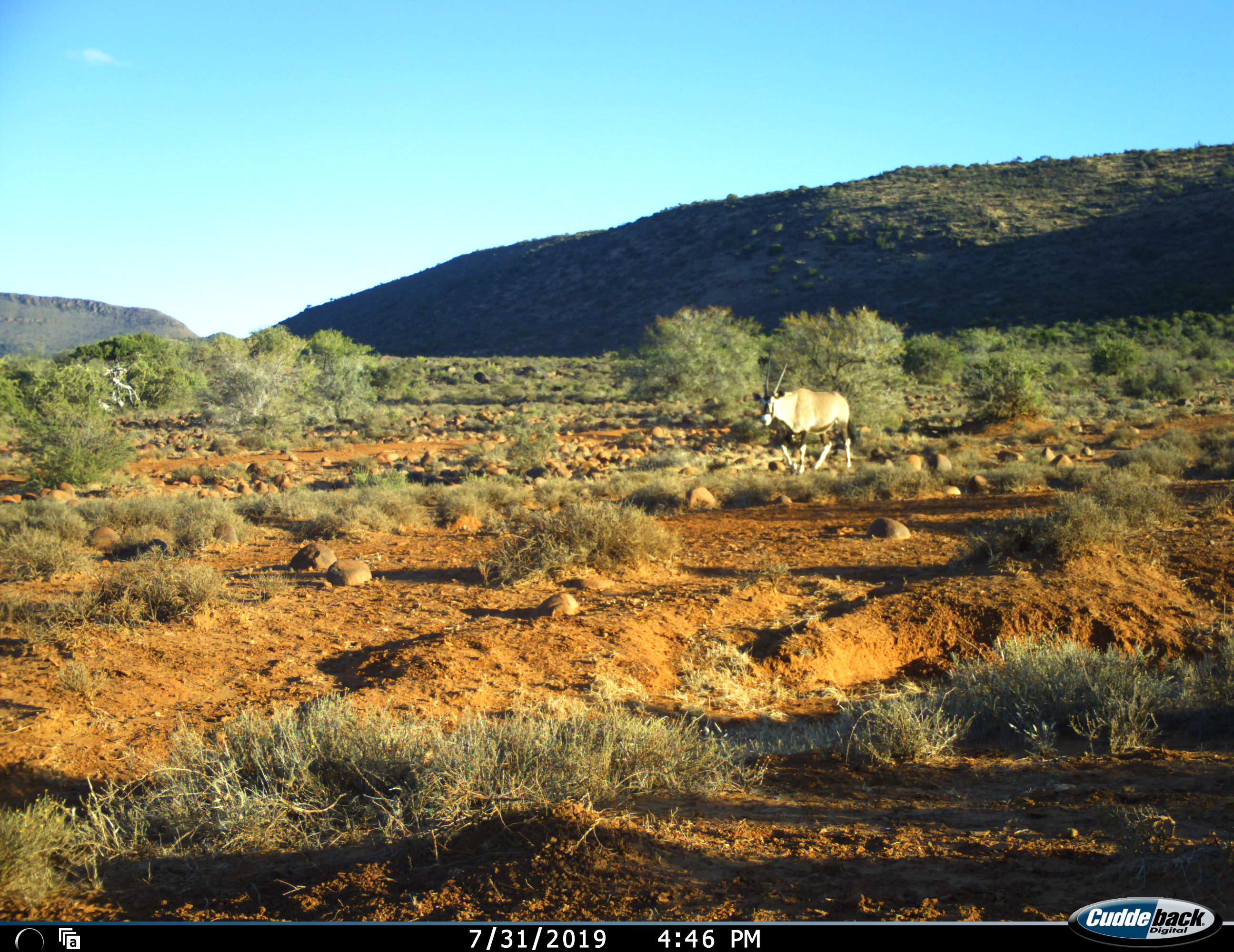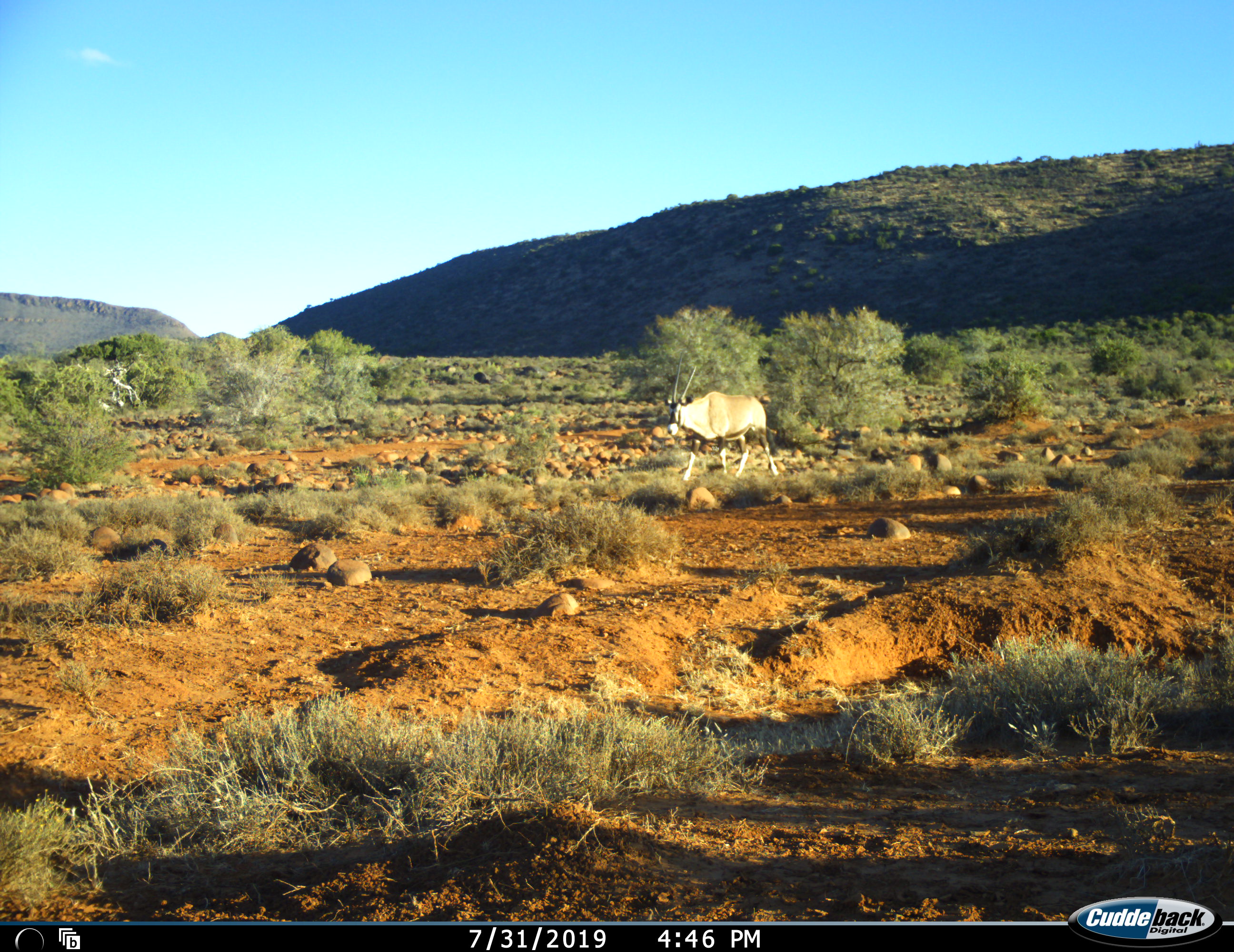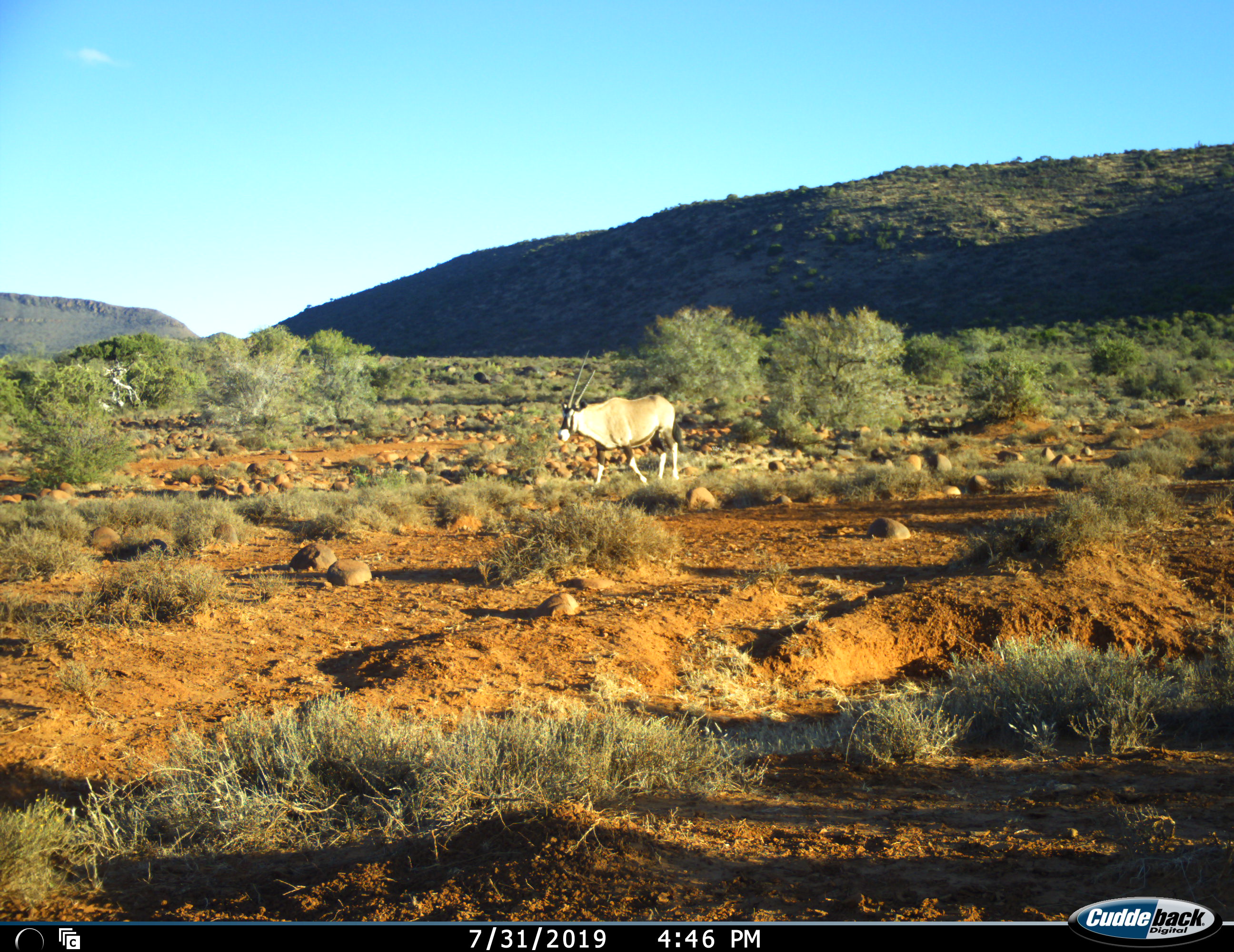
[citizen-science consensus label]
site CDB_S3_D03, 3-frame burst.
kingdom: Animalia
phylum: Chordata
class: Mammalia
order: Artiodactyla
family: Bovidae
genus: Oryx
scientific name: Oryx gazella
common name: gemsbok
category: oryx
Oryx (gemsbok) (Oryx gazella), count 1. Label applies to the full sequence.